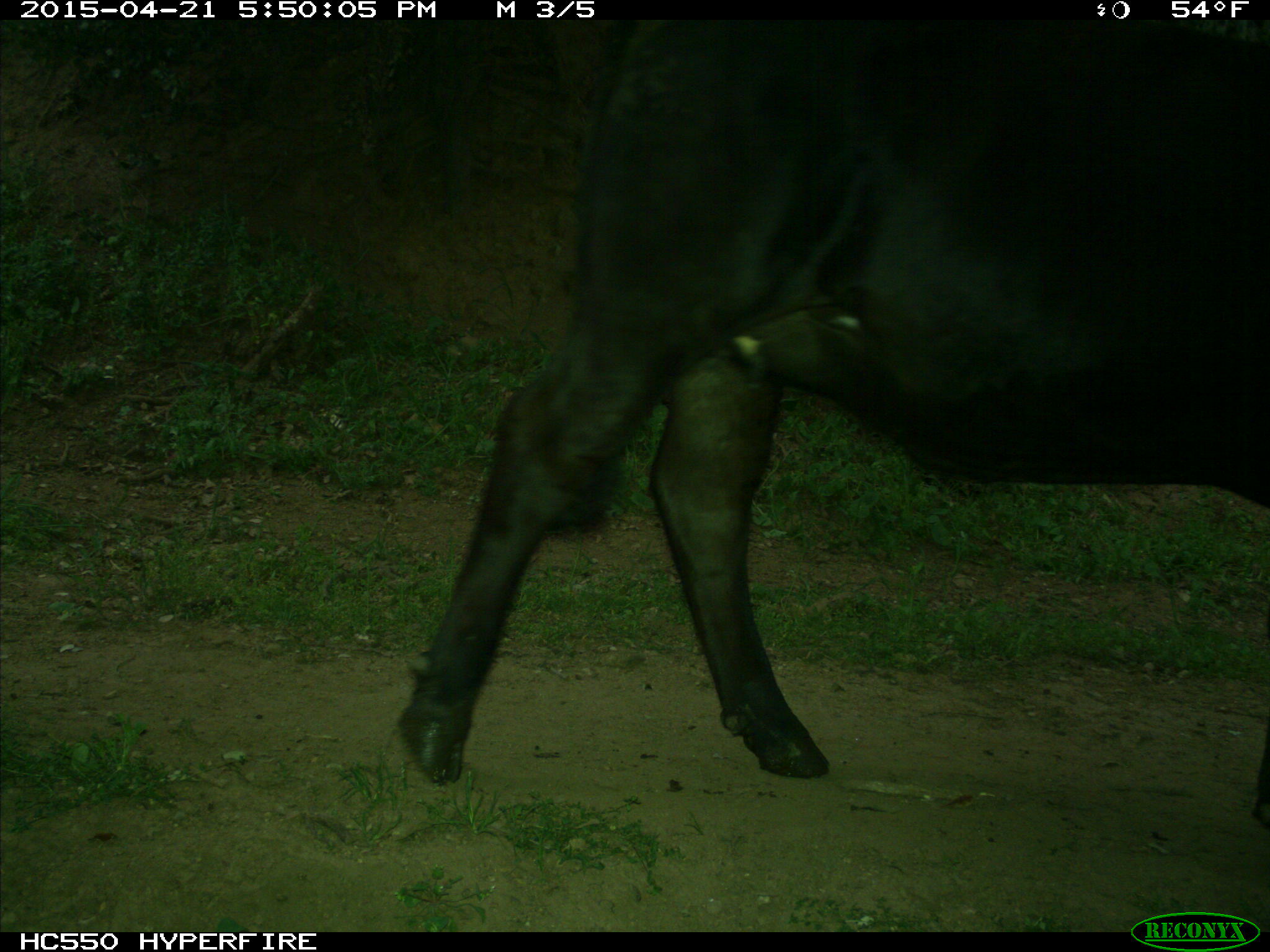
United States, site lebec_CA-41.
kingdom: Animalia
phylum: Chordata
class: Mammalia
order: Artiodactyla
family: Bovidae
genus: Bos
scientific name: Bos taurus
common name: domestic cow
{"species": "Bos taurus (domestic cow)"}